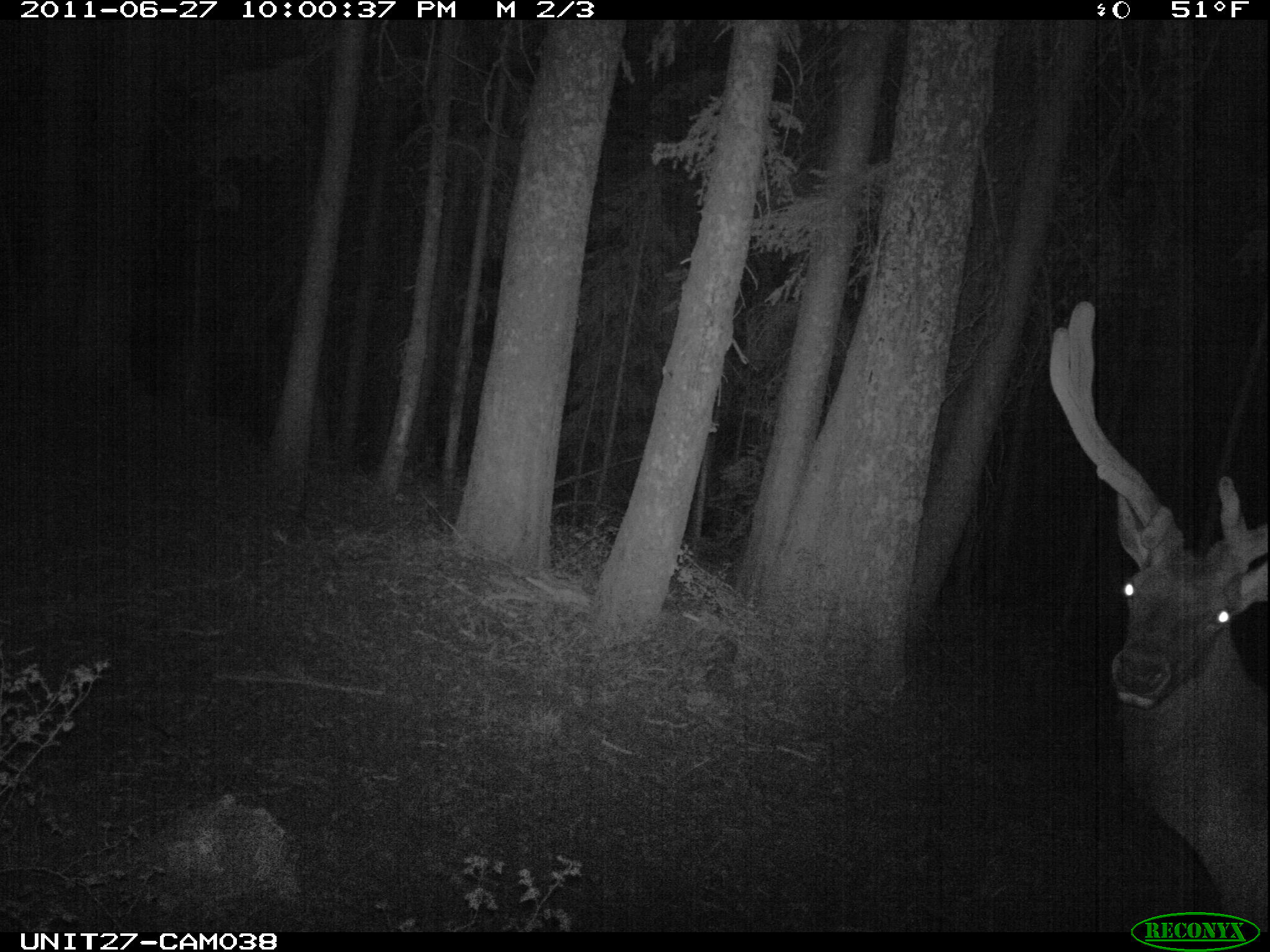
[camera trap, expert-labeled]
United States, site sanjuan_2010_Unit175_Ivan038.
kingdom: Animalia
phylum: Chordata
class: Mammalia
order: Artiodactyla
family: Cervidae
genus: Cervus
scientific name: Cervus elaphus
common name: red deer